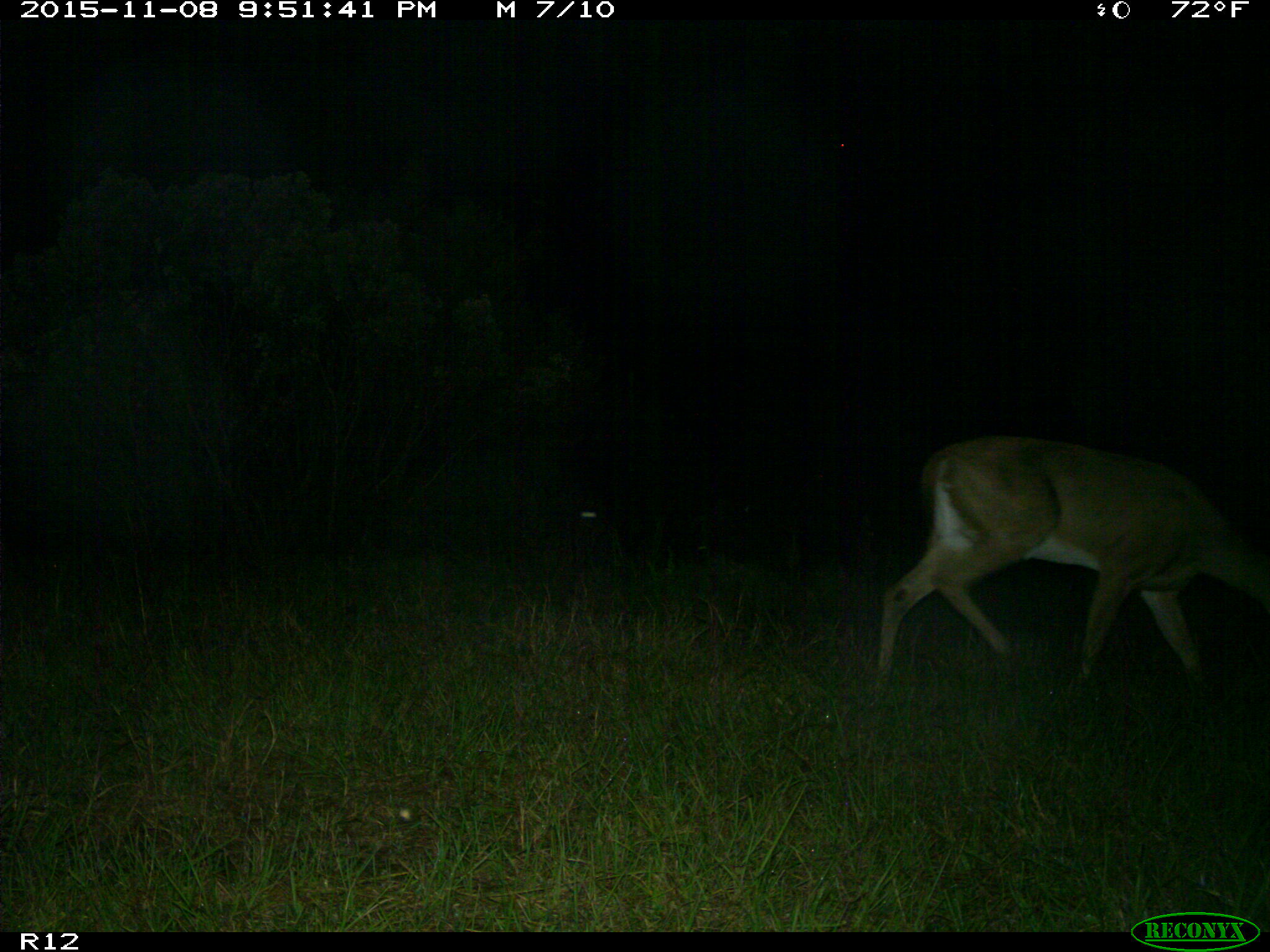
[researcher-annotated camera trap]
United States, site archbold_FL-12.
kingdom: Animalia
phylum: Chordata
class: Mammalia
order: Artiodactyla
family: Cervidae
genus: Odocoileus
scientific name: Odocoileus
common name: deer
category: unidentified deer